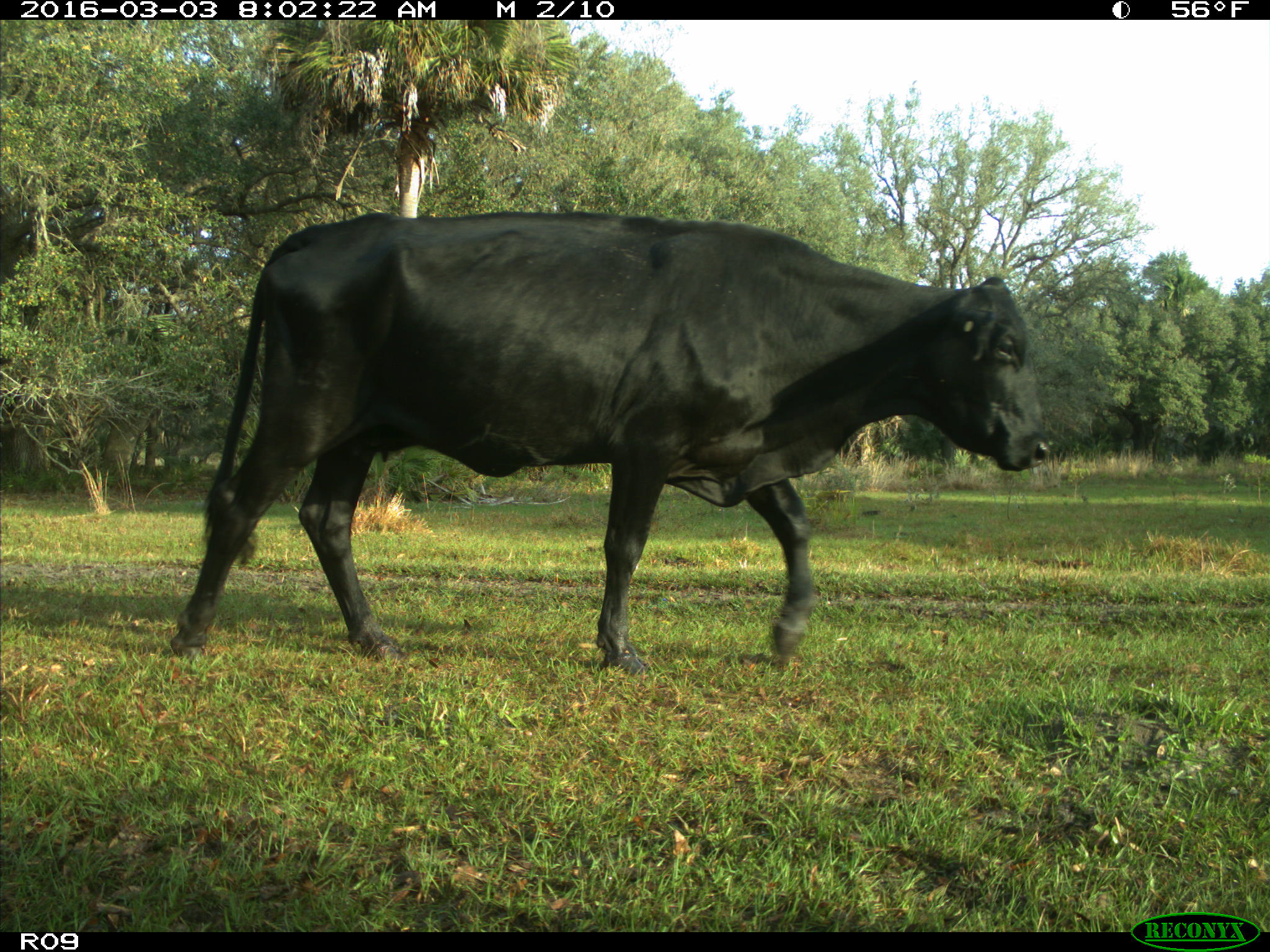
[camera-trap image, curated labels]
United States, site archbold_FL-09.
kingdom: Animalia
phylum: Chordata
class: Mammalia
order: Artiodactyla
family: Bovidae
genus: Bos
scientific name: Bos taurus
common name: domestic cow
Bos taurus (domestic cow).